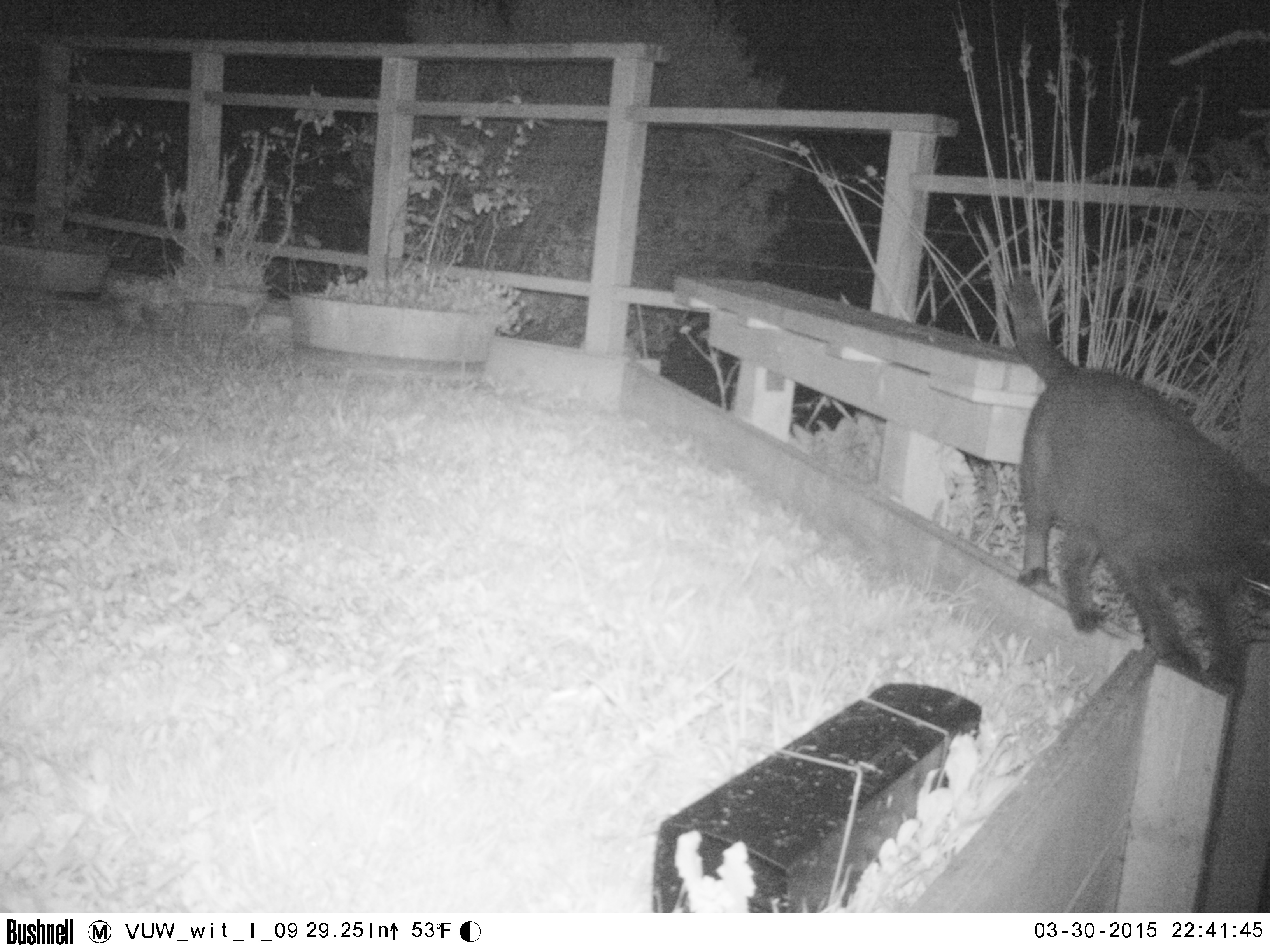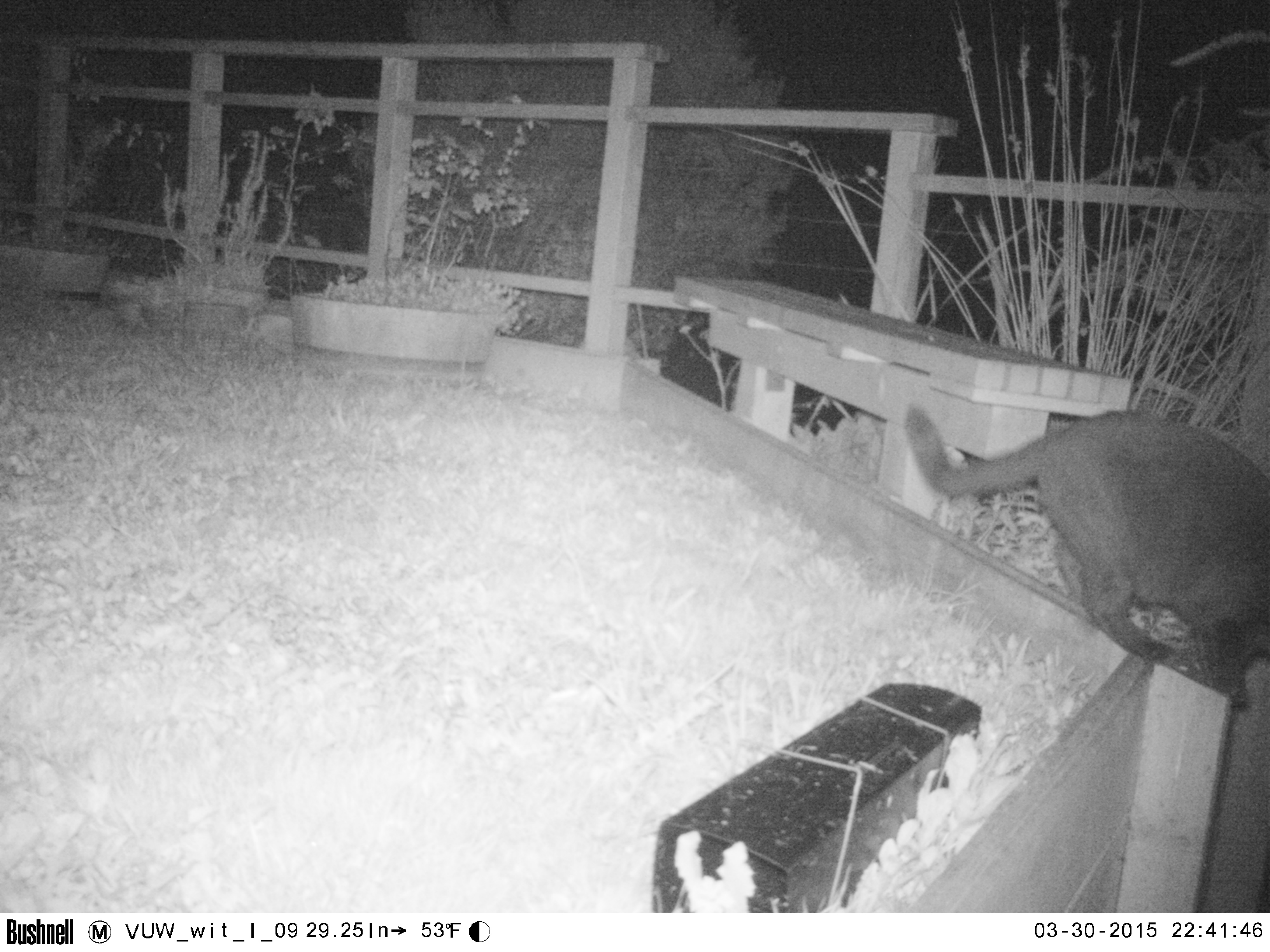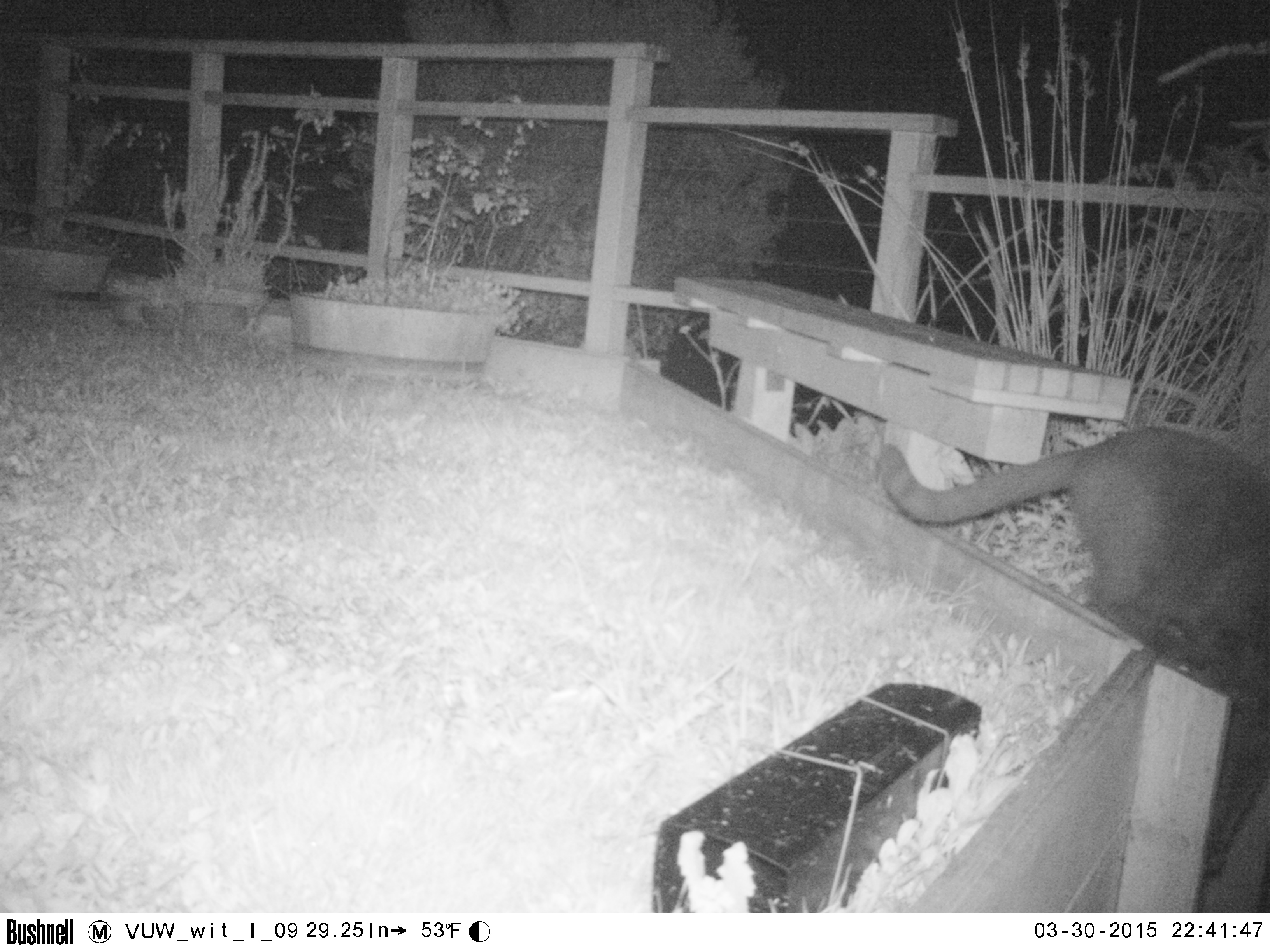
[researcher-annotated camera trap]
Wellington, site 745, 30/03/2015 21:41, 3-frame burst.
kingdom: Animalia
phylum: Chordata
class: Mammalia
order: Carnivora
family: Felidae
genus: Felis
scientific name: Felis catus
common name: cat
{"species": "cat (Felis catus)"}